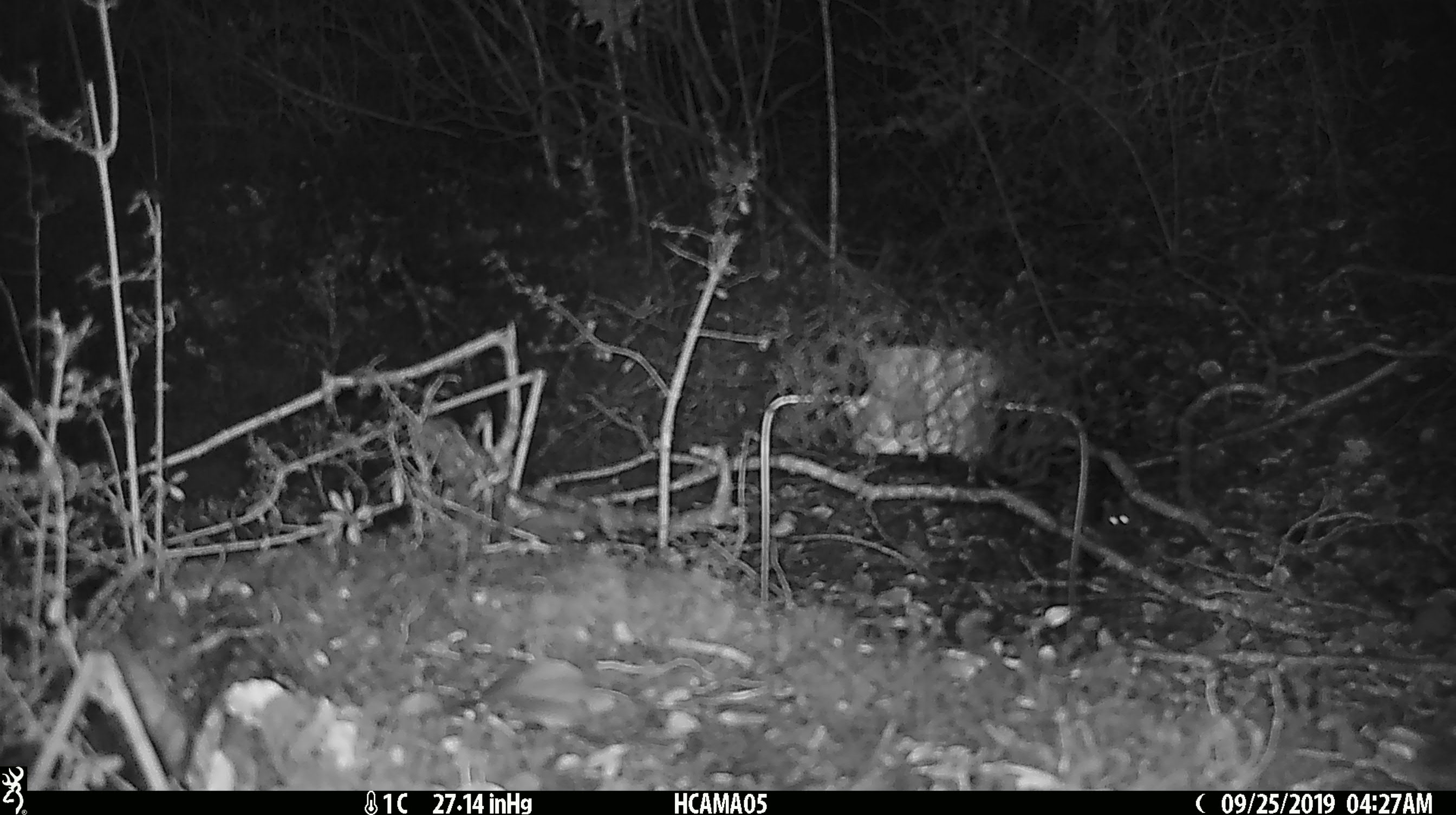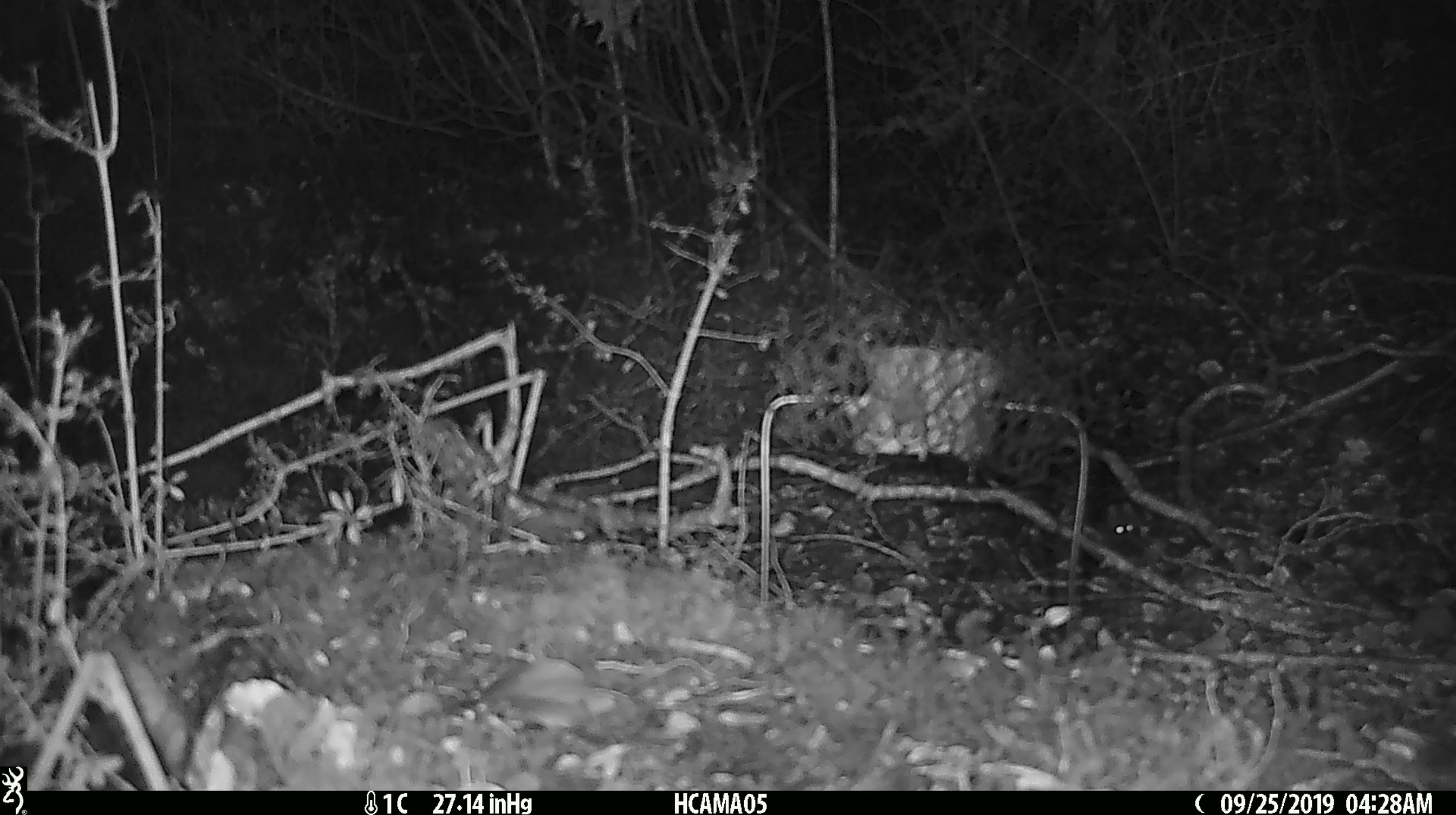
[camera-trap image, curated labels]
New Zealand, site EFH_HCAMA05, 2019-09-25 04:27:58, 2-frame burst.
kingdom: Animalia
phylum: Chordata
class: Mammalia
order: Rodentia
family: Muridae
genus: Mus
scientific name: Mus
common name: mouse